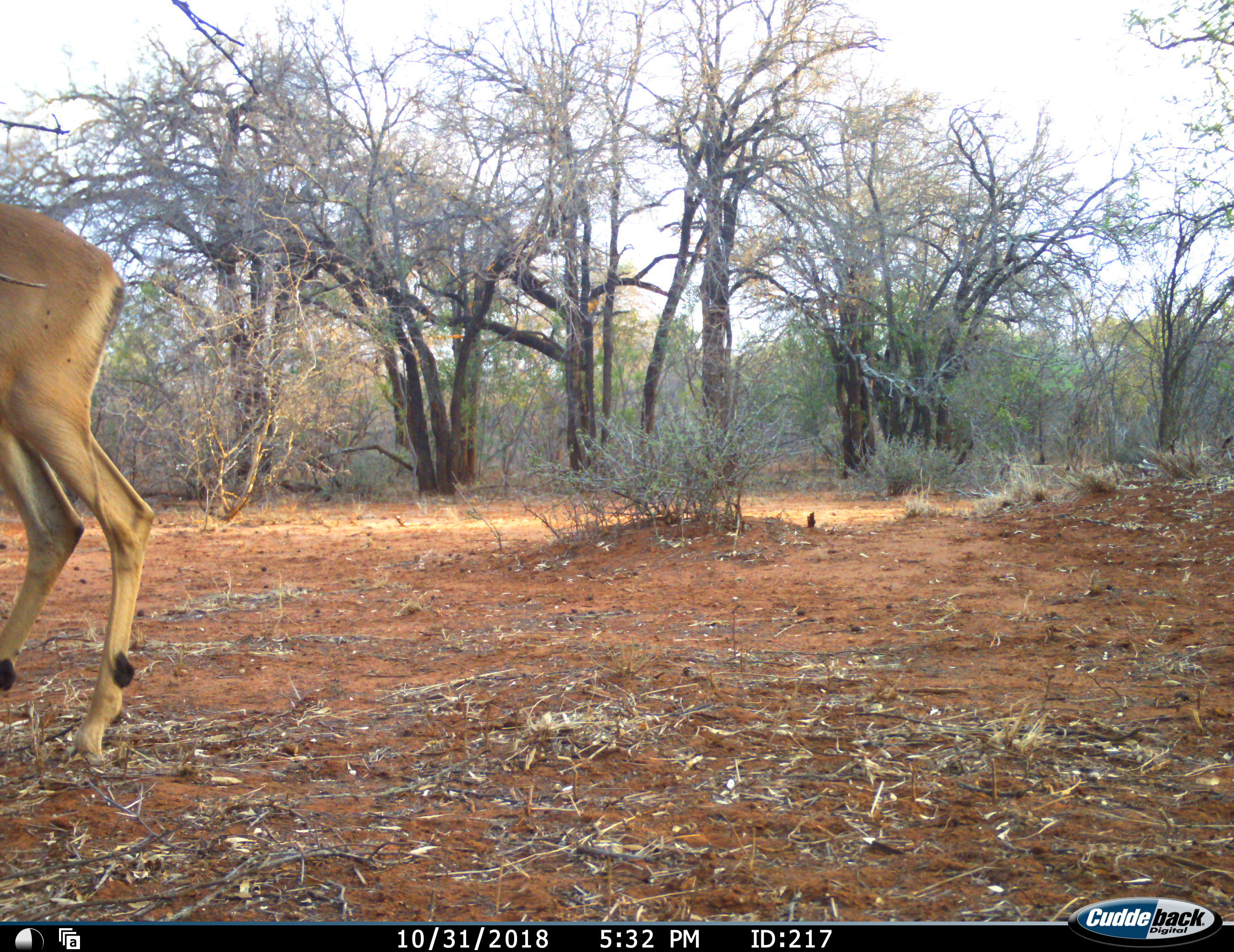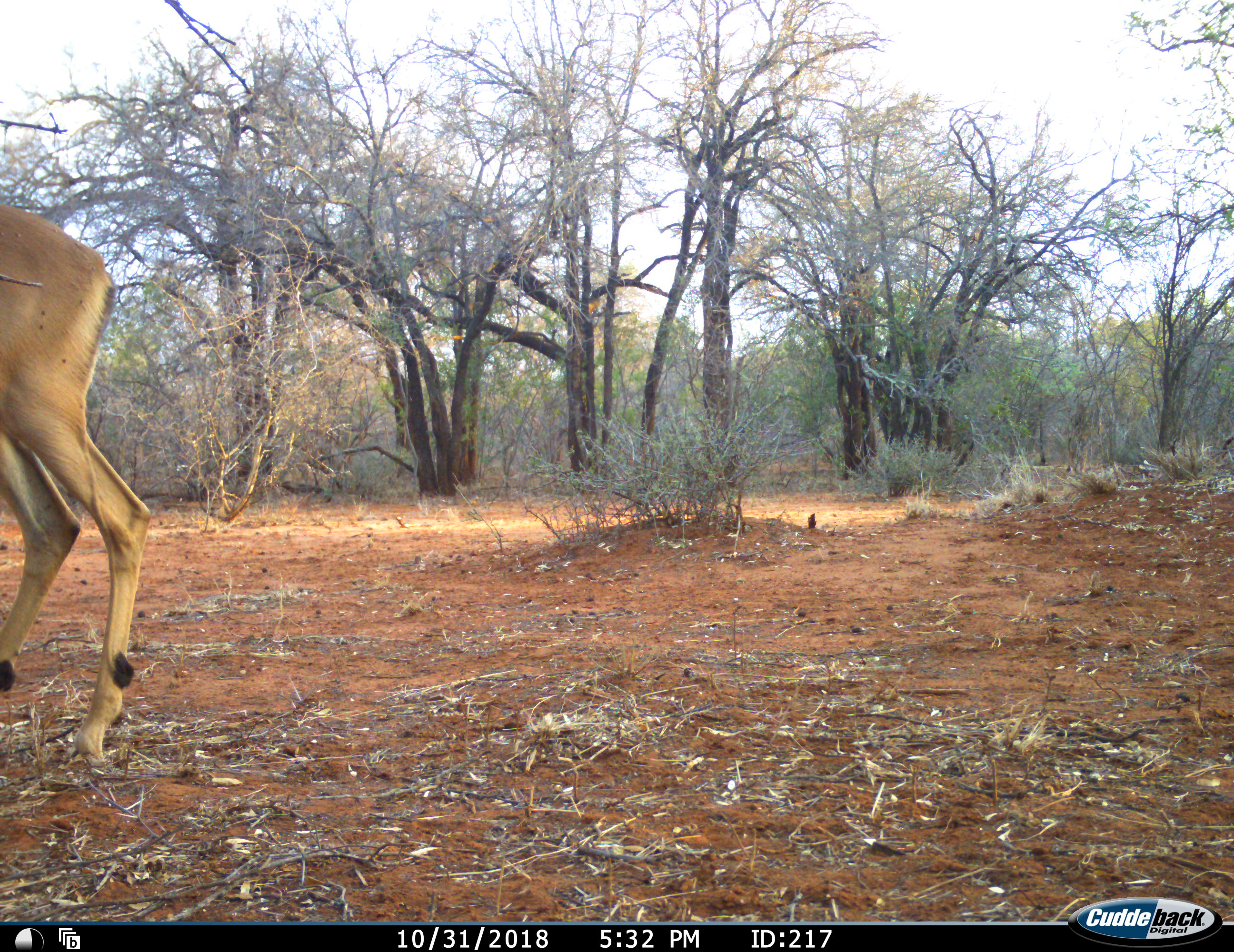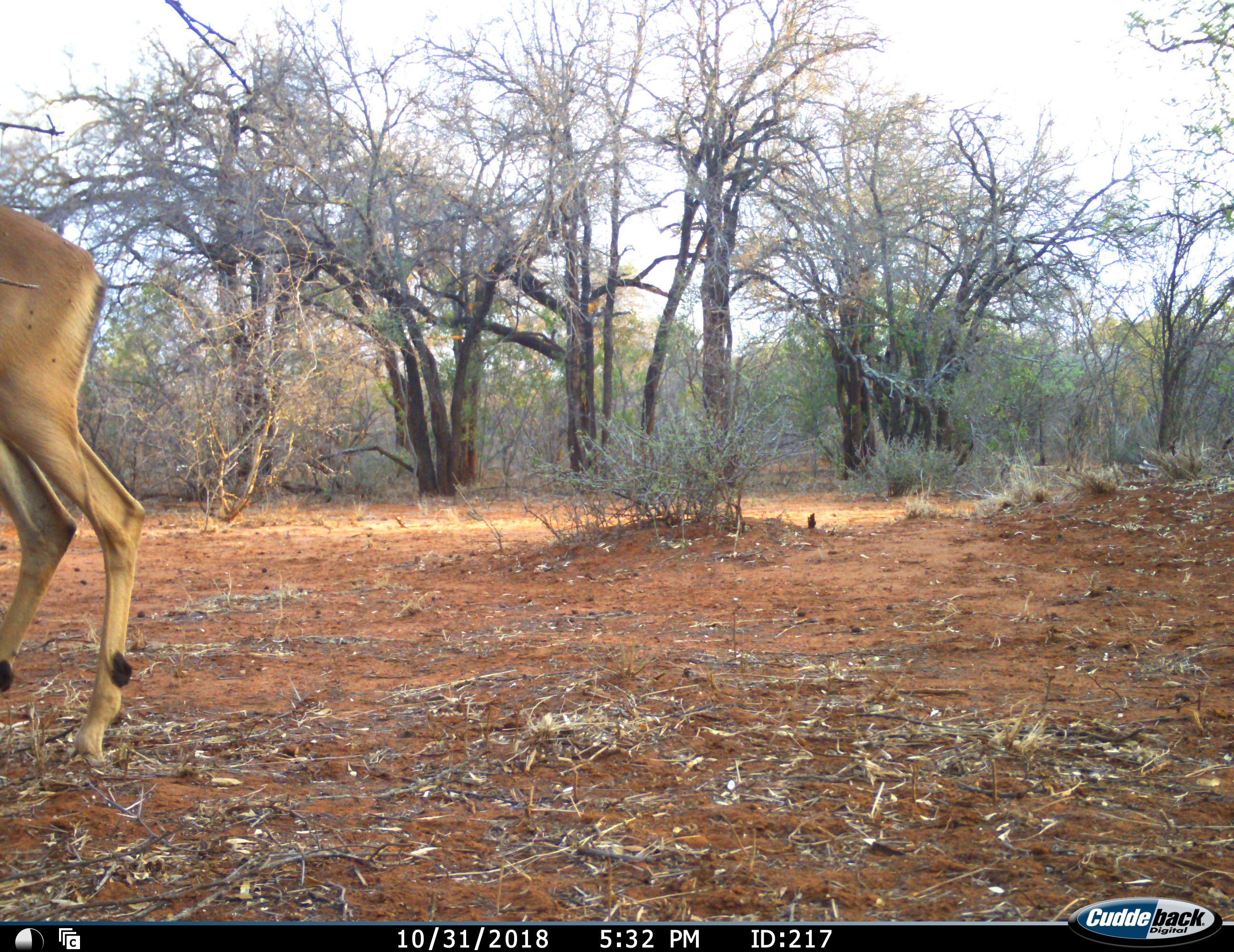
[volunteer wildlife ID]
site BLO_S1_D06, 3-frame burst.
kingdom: Animalia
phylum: Chordata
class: Mammalia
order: Artiodactyla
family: Bovidae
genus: Aepyceros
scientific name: Aepyceros melampus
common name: impala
Impala (Aepyceros melampus), count 1. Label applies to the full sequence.